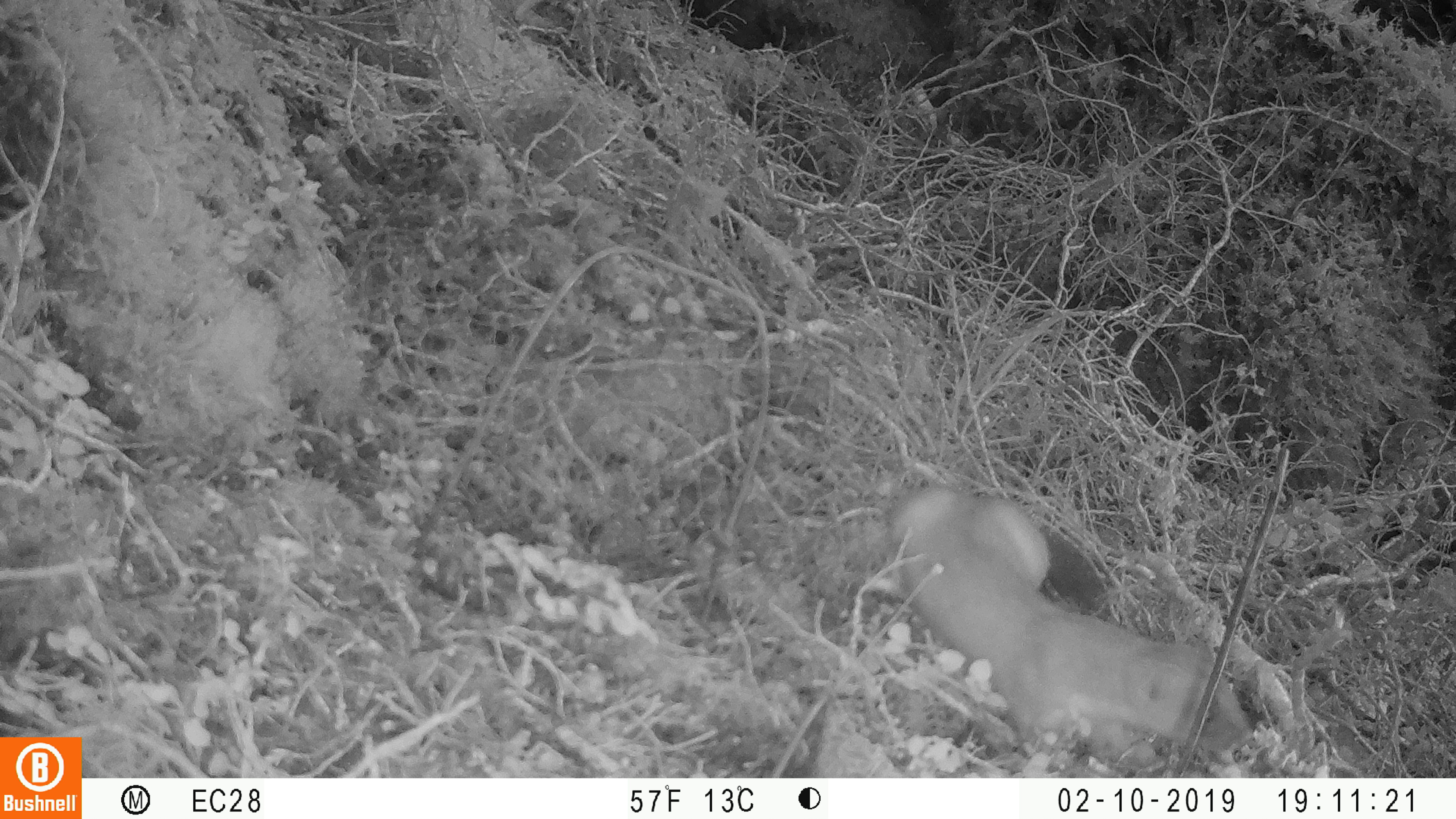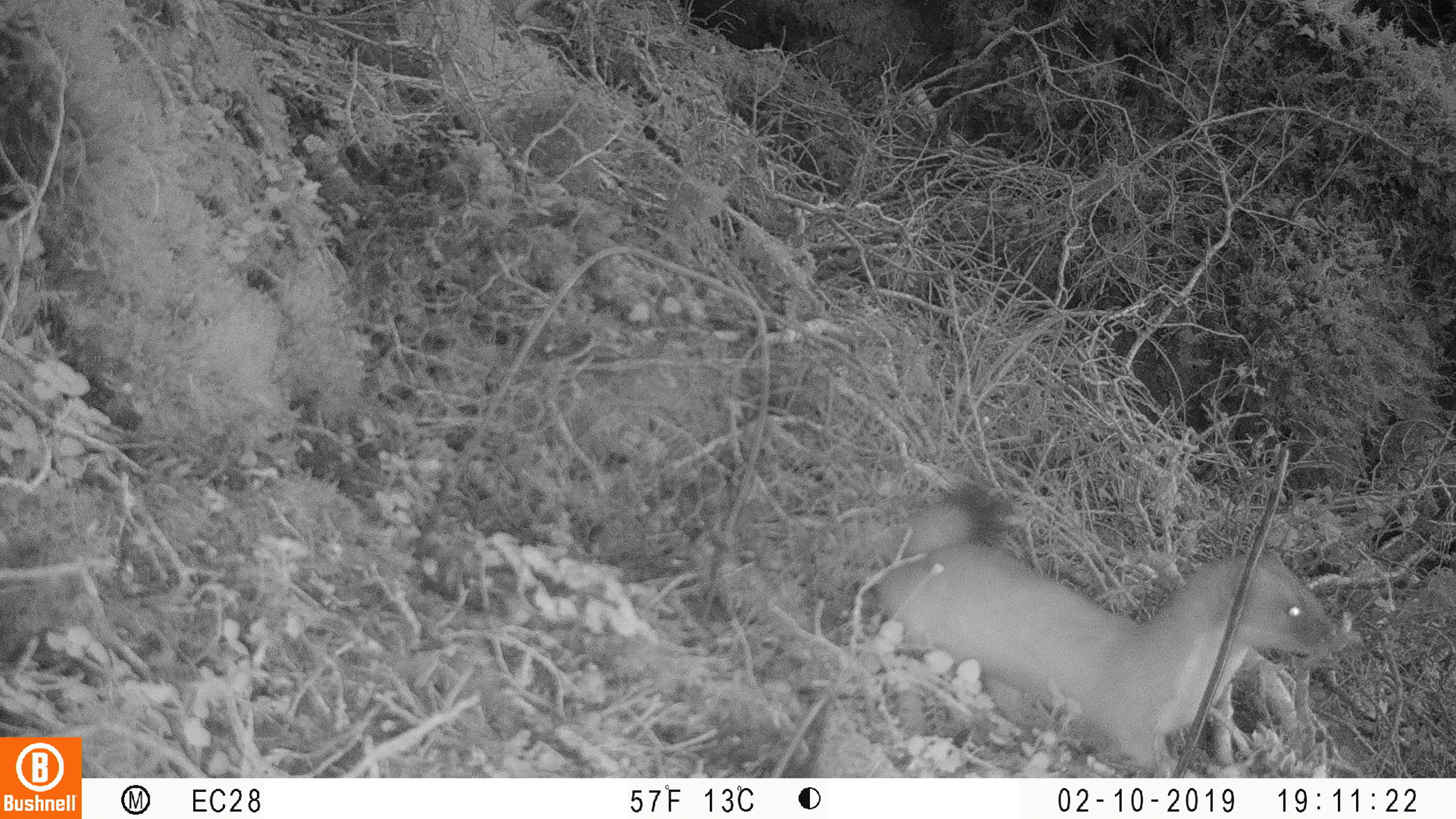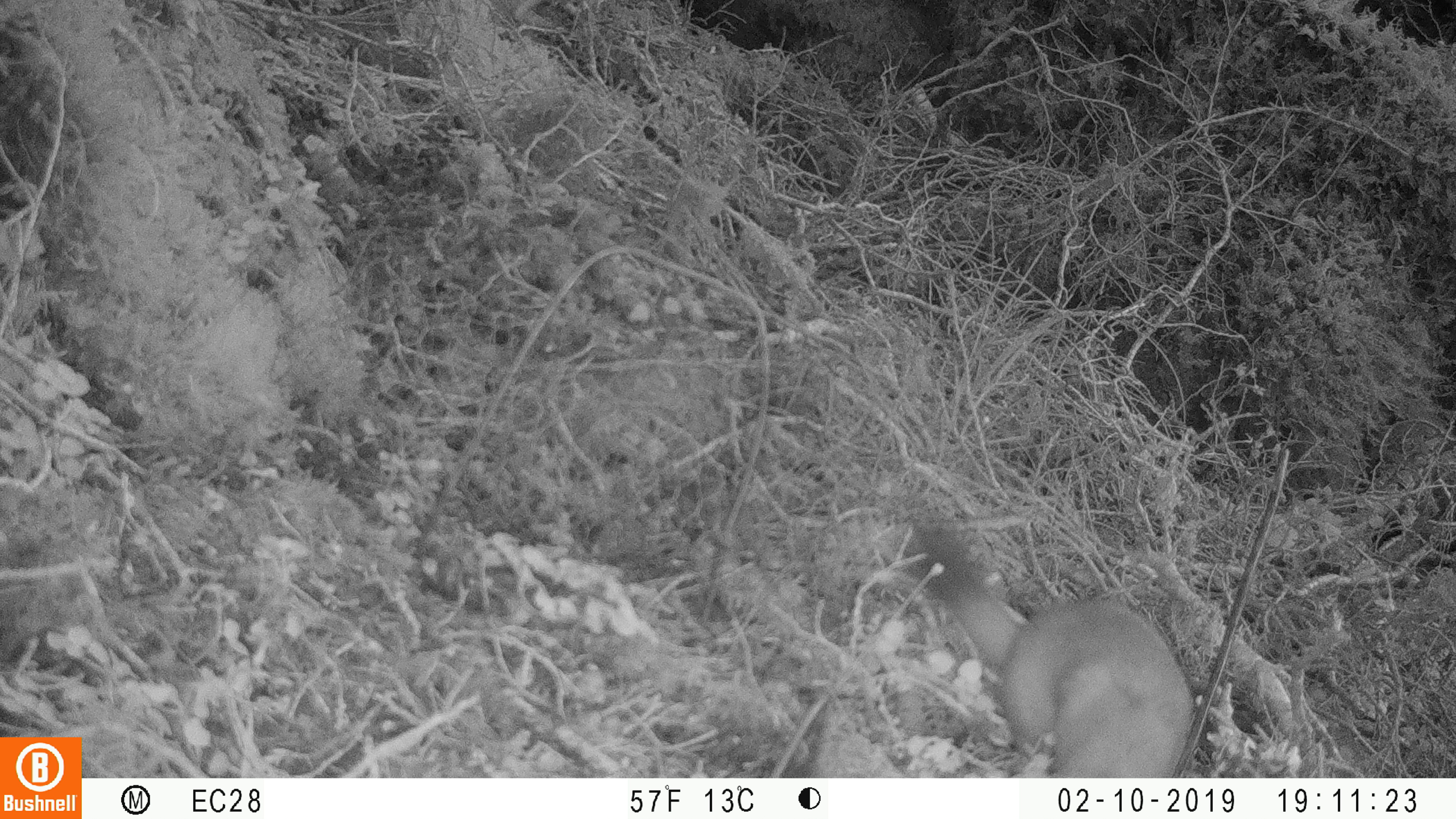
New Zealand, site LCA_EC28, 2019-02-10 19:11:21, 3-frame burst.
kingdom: Animalia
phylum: Chordata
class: Mammalia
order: Carnivora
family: Mustelidae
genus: Mustela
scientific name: Mustela erminea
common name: stoat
Stoat (Mustela erminea).